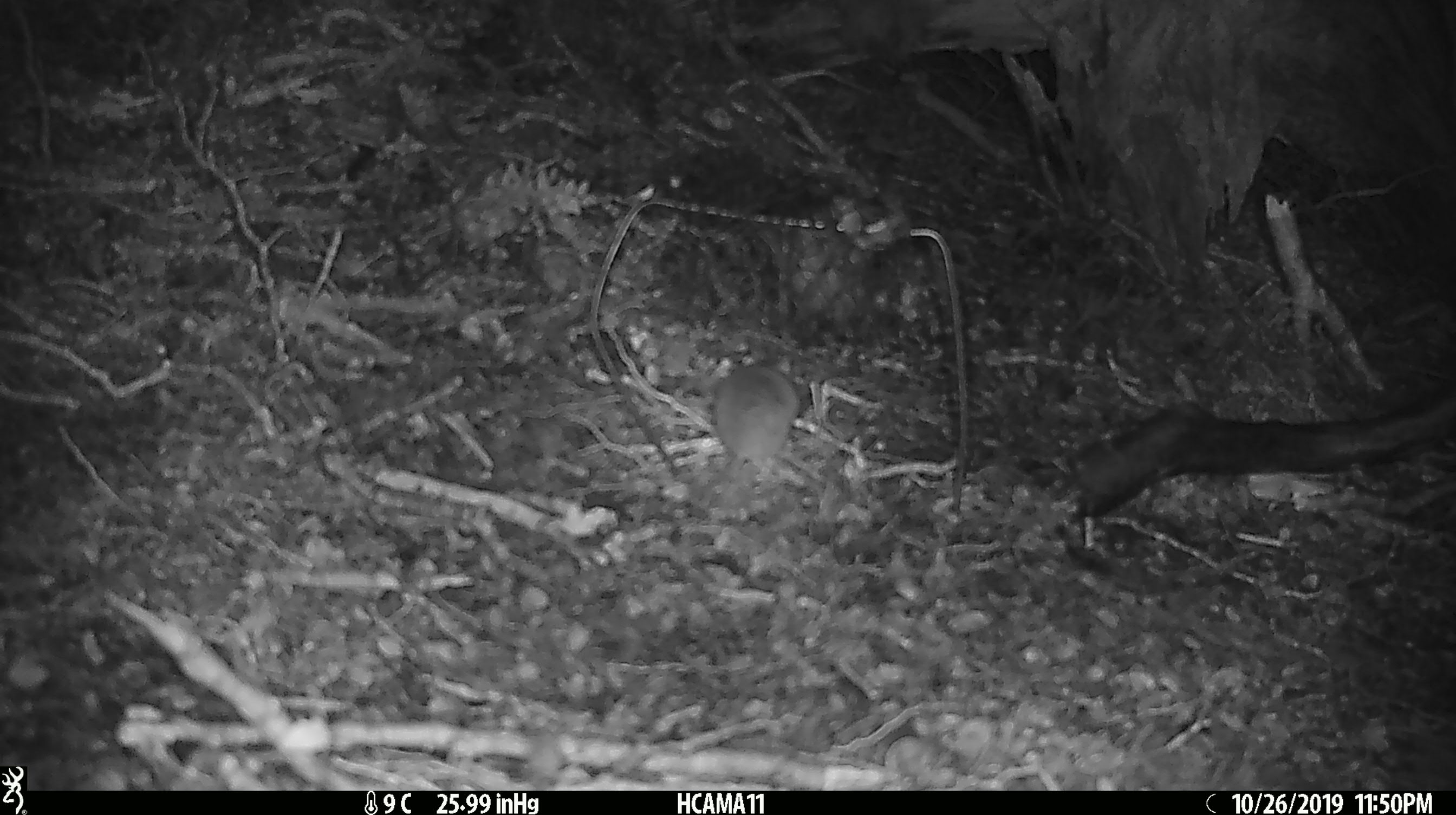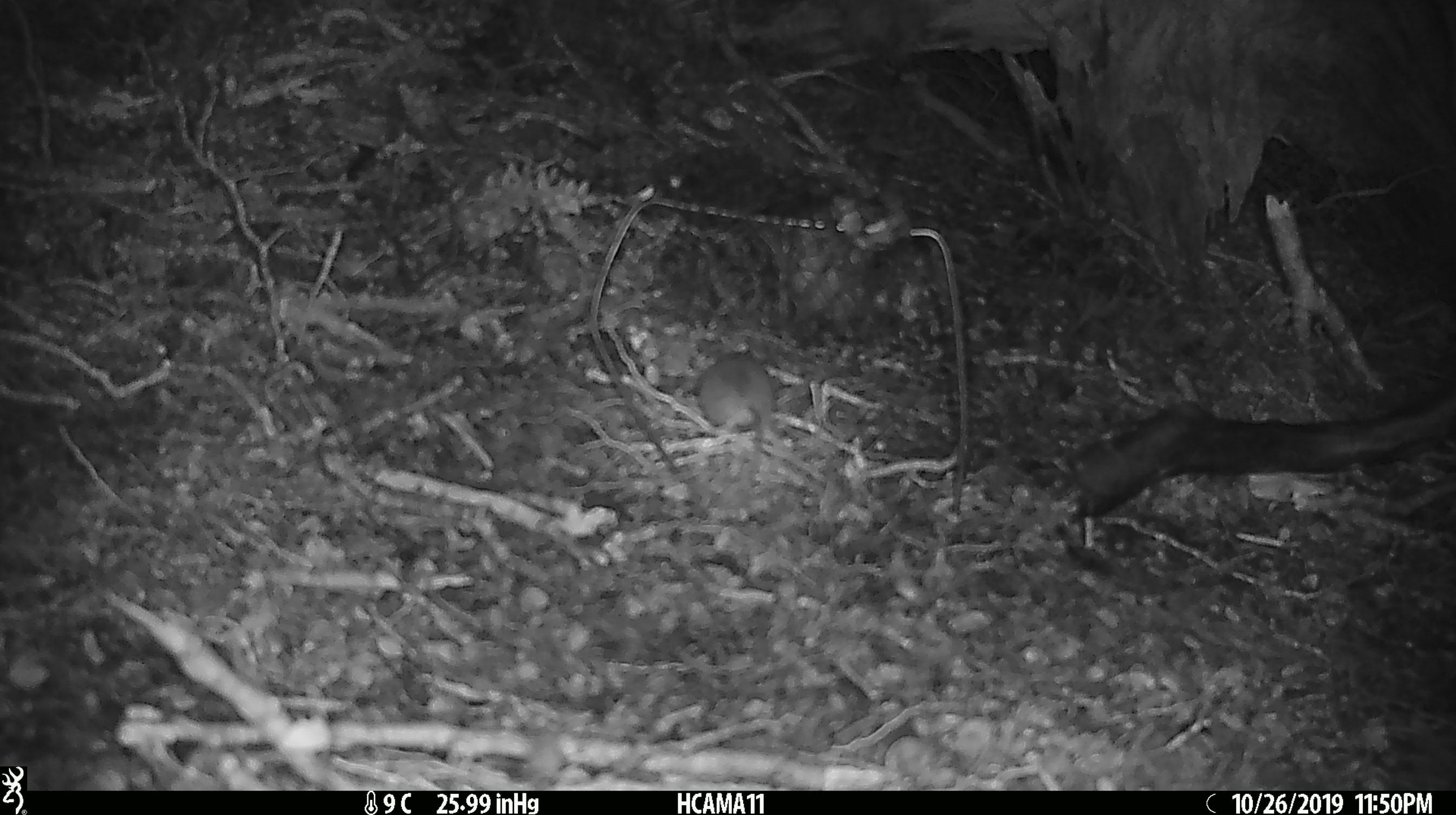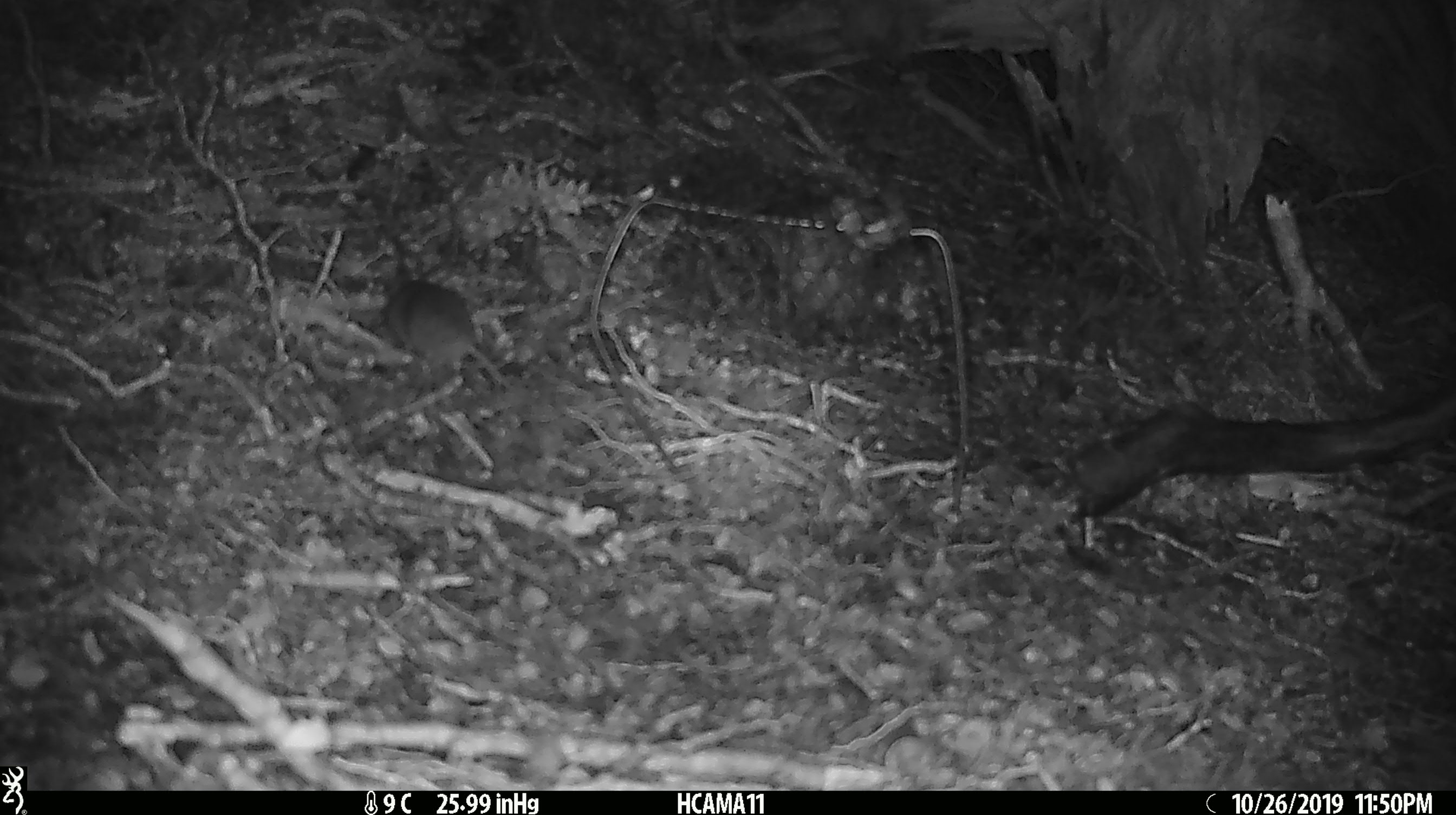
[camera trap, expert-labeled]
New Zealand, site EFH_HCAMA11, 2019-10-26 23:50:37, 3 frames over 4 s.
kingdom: Animalia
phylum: Chordata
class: Mammalia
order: Rodentia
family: Muridae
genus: Mus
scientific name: Mus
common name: mouse